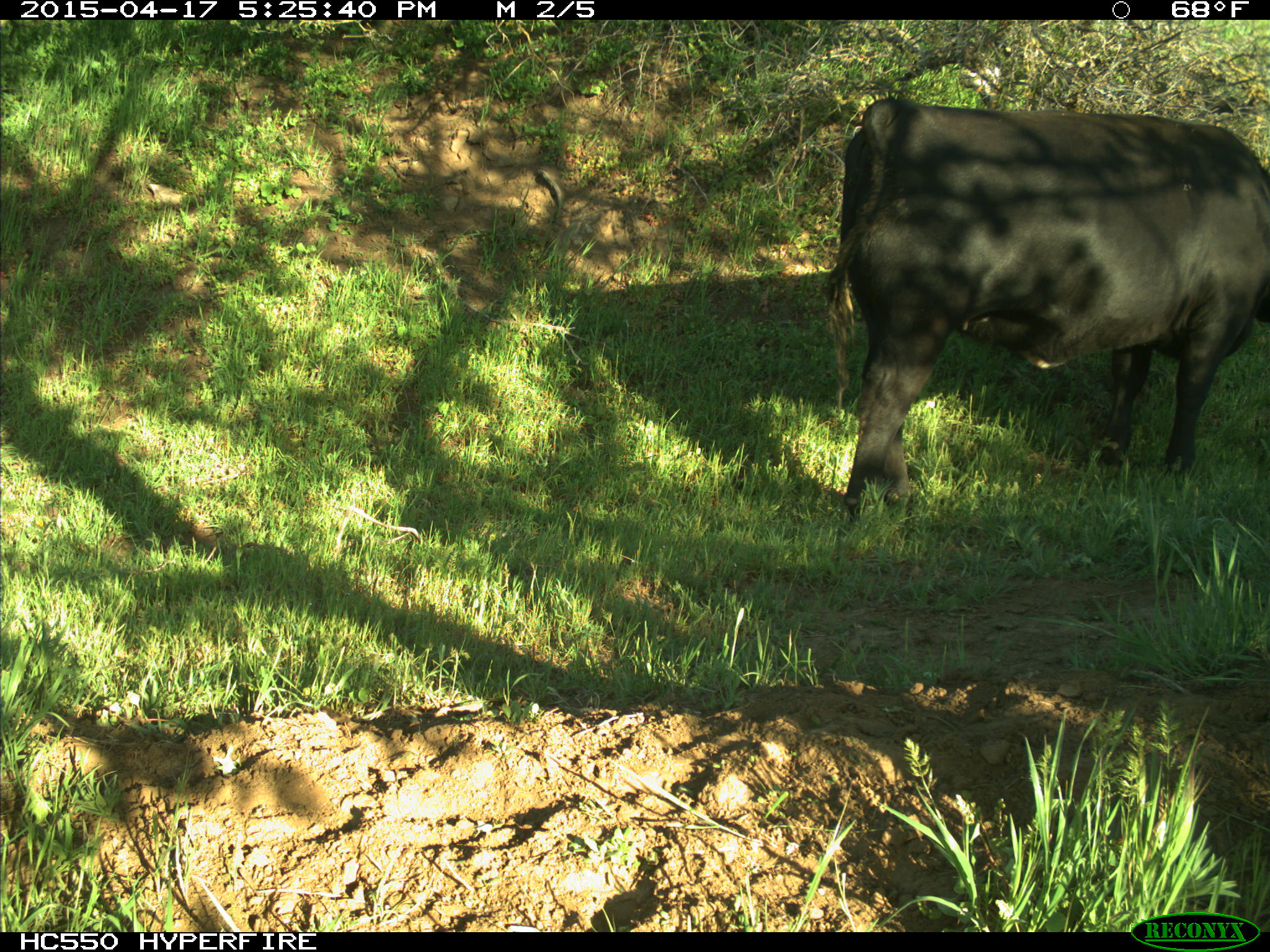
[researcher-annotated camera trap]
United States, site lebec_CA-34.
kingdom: Animalia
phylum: Chordata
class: Mammalia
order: Artiodactyla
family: Bovidae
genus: Bos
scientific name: Bos taurus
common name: domestic cow